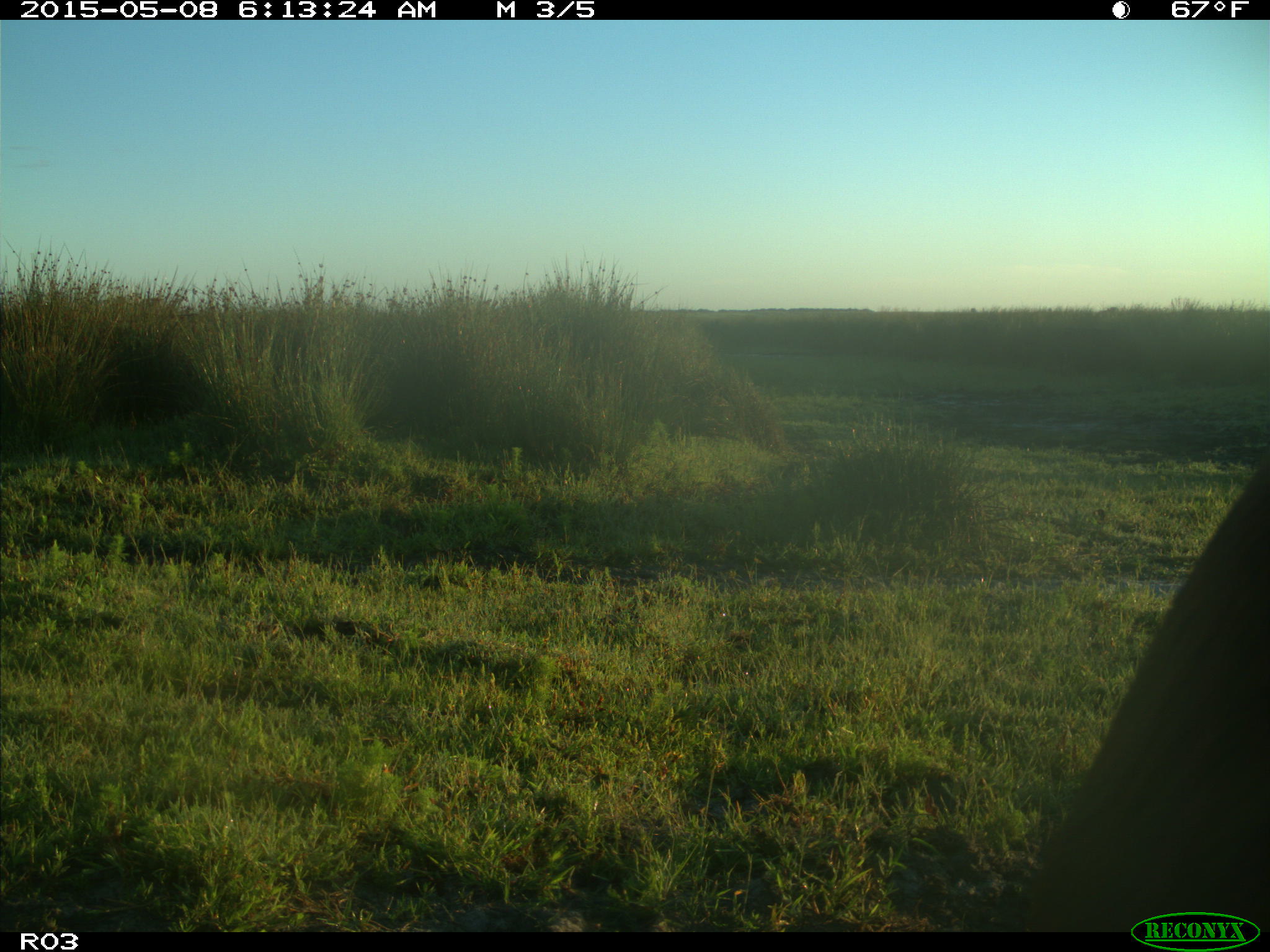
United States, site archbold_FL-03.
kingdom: Animalia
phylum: Chordata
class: Mammalia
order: Artiodactyla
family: Bovidae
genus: Bos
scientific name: Bos taurus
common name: domestic cow